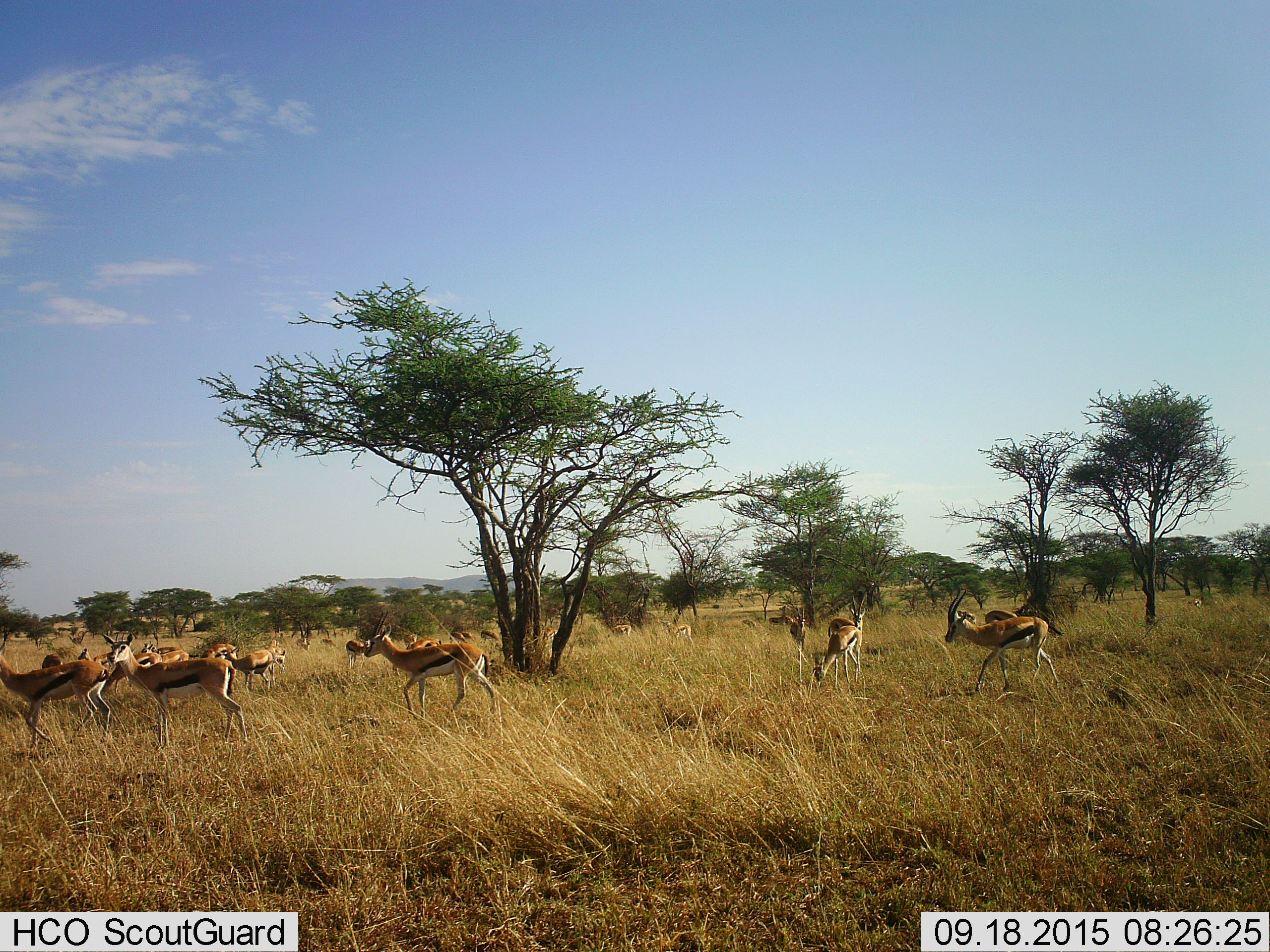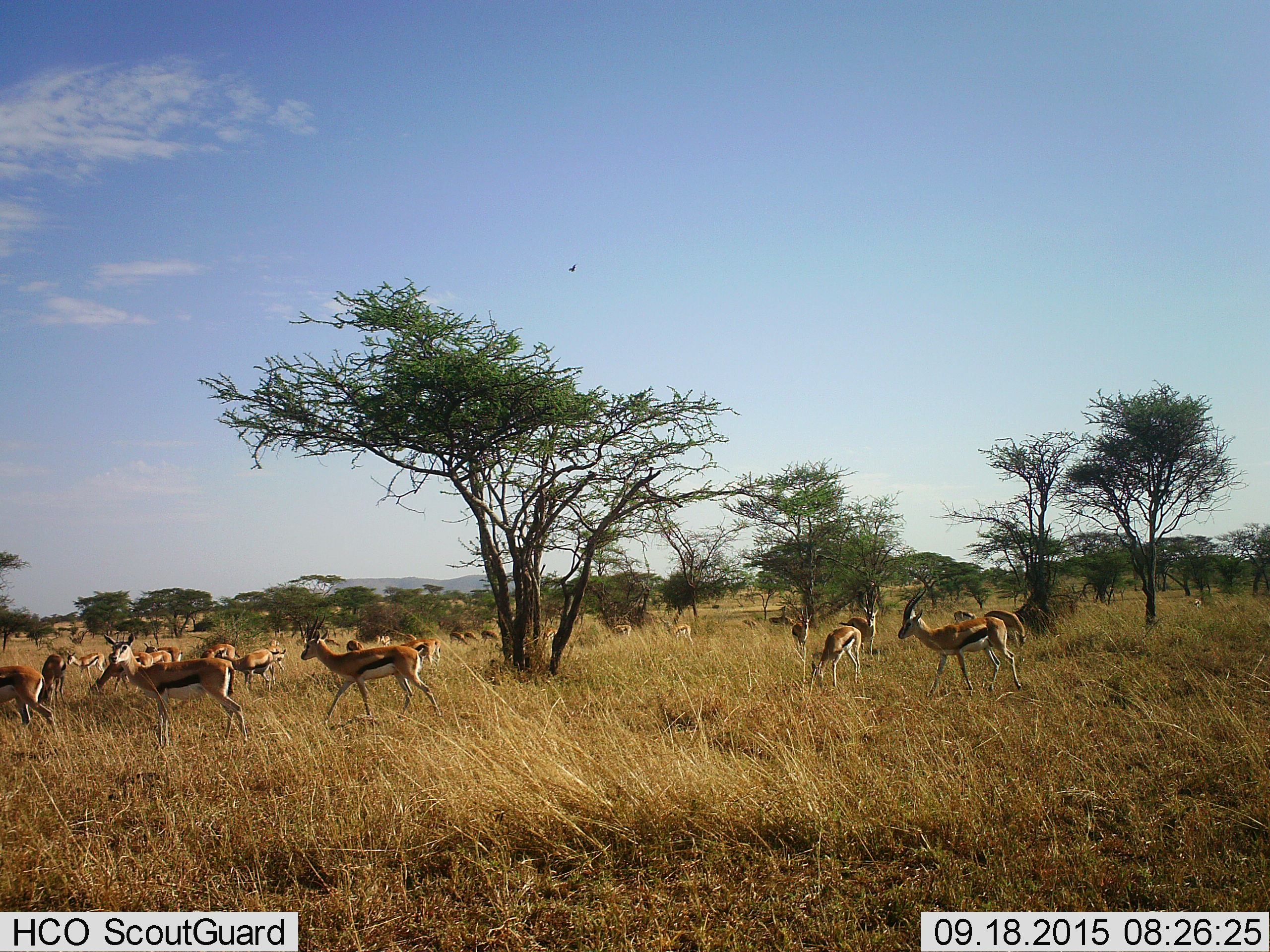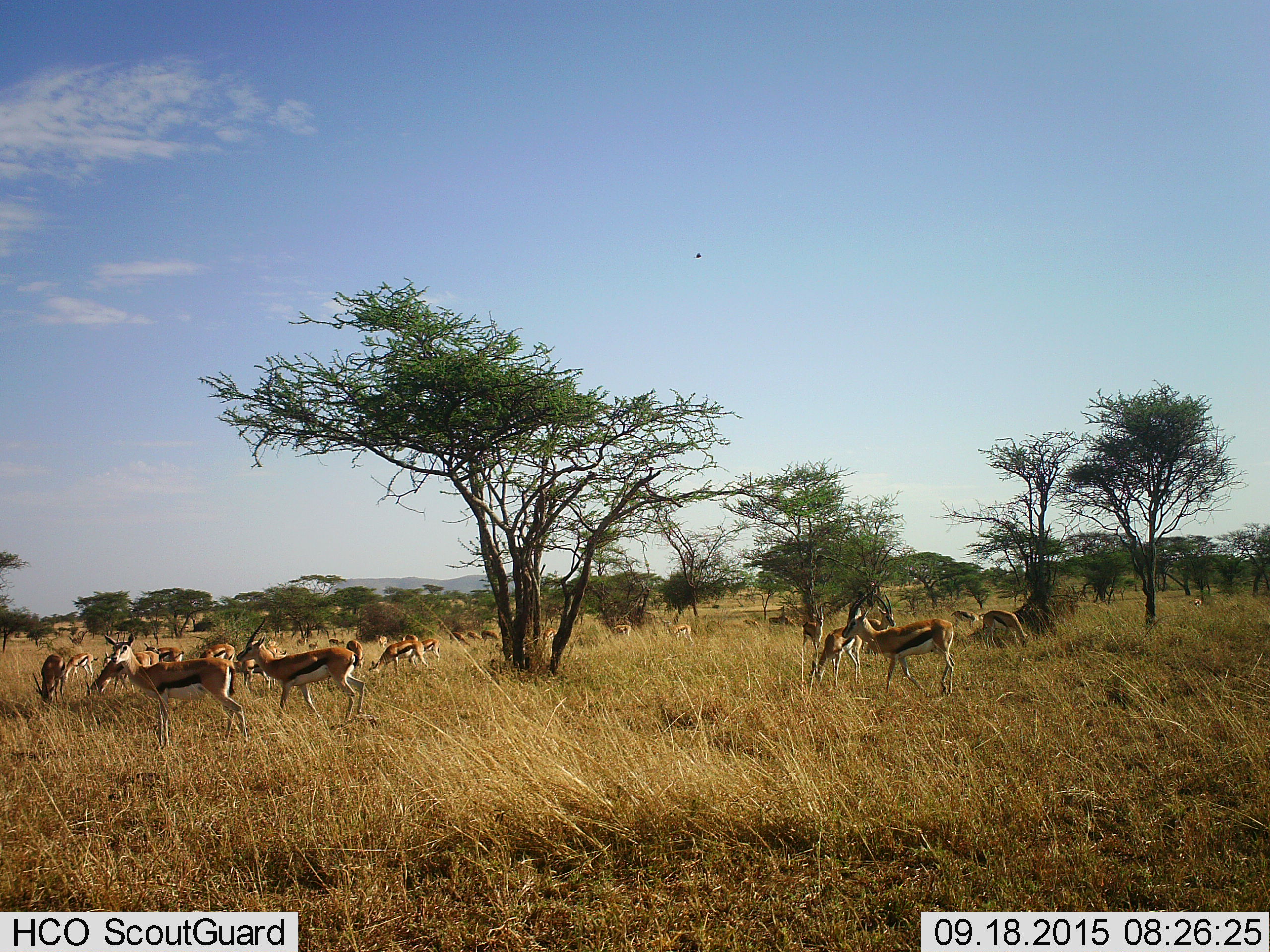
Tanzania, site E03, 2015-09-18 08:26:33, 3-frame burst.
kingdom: Animalia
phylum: Chordata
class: Mammalia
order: Artiodactyla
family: Bovidae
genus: Eudorcas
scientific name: Eudorcas thomsonii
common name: thomson's gazelle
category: gazellethomsons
Gazellethomsons (thomson's gazelle) (Eudorcas thomsonii), count 11-50. Behavior (volunteer vote fractions): standing 78%, resting 6%, moving 72%, interacting 22%. Young present (vote fraction): 33%. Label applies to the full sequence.